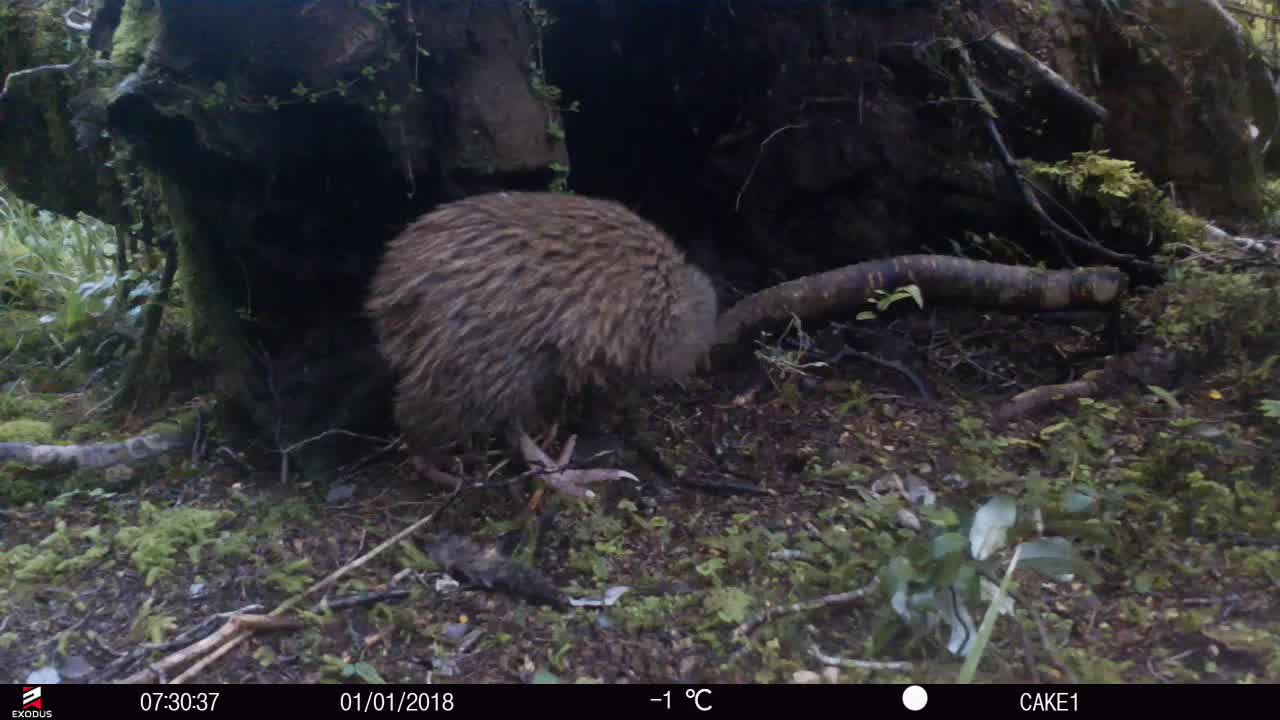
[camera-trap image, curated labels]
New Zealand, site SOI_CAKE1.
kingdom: Animalia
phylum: Chordata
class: Aves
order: Apterygiformes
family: Apterygidae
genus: Apteryx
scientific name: Apteryx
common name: kiwi